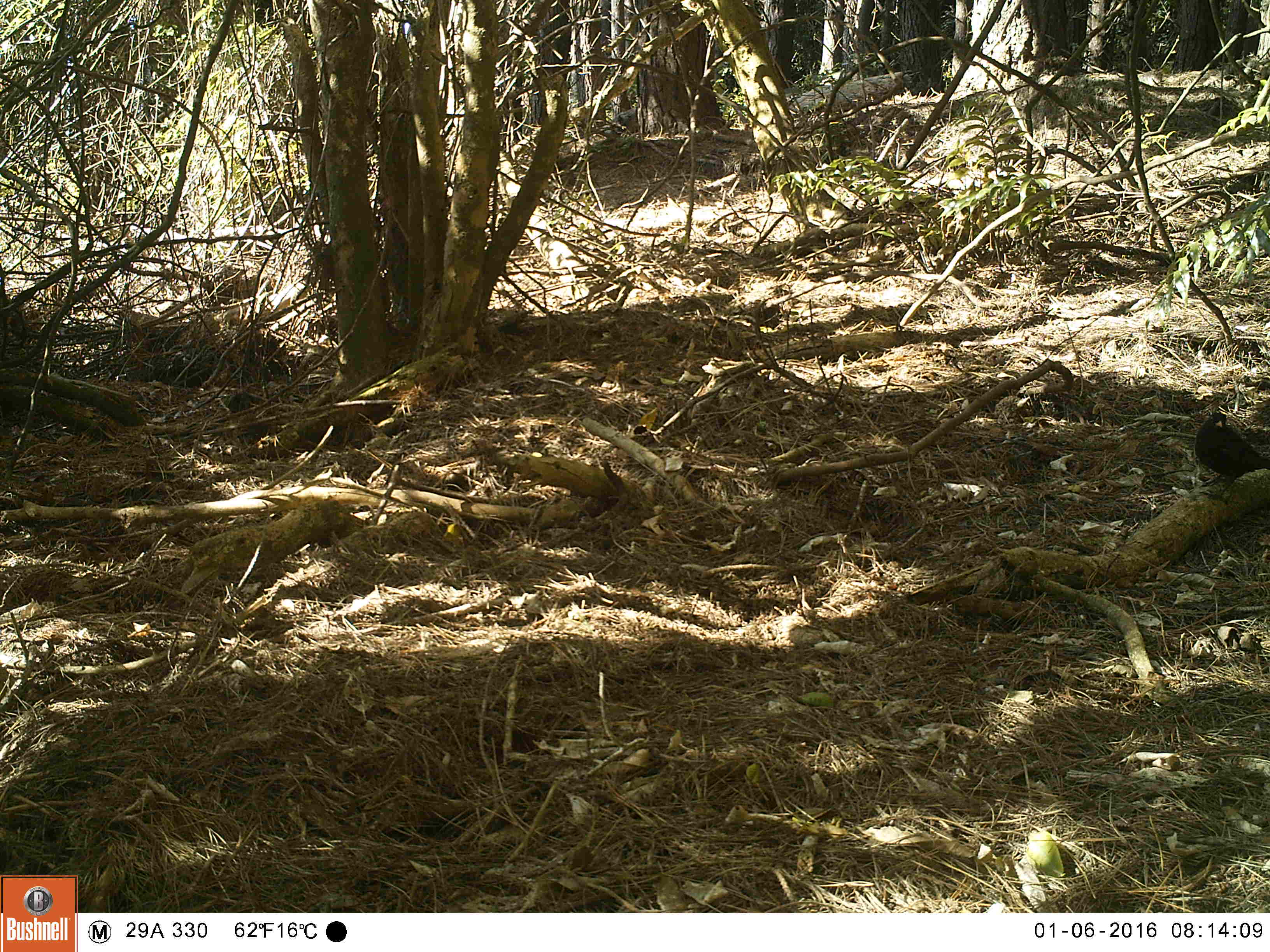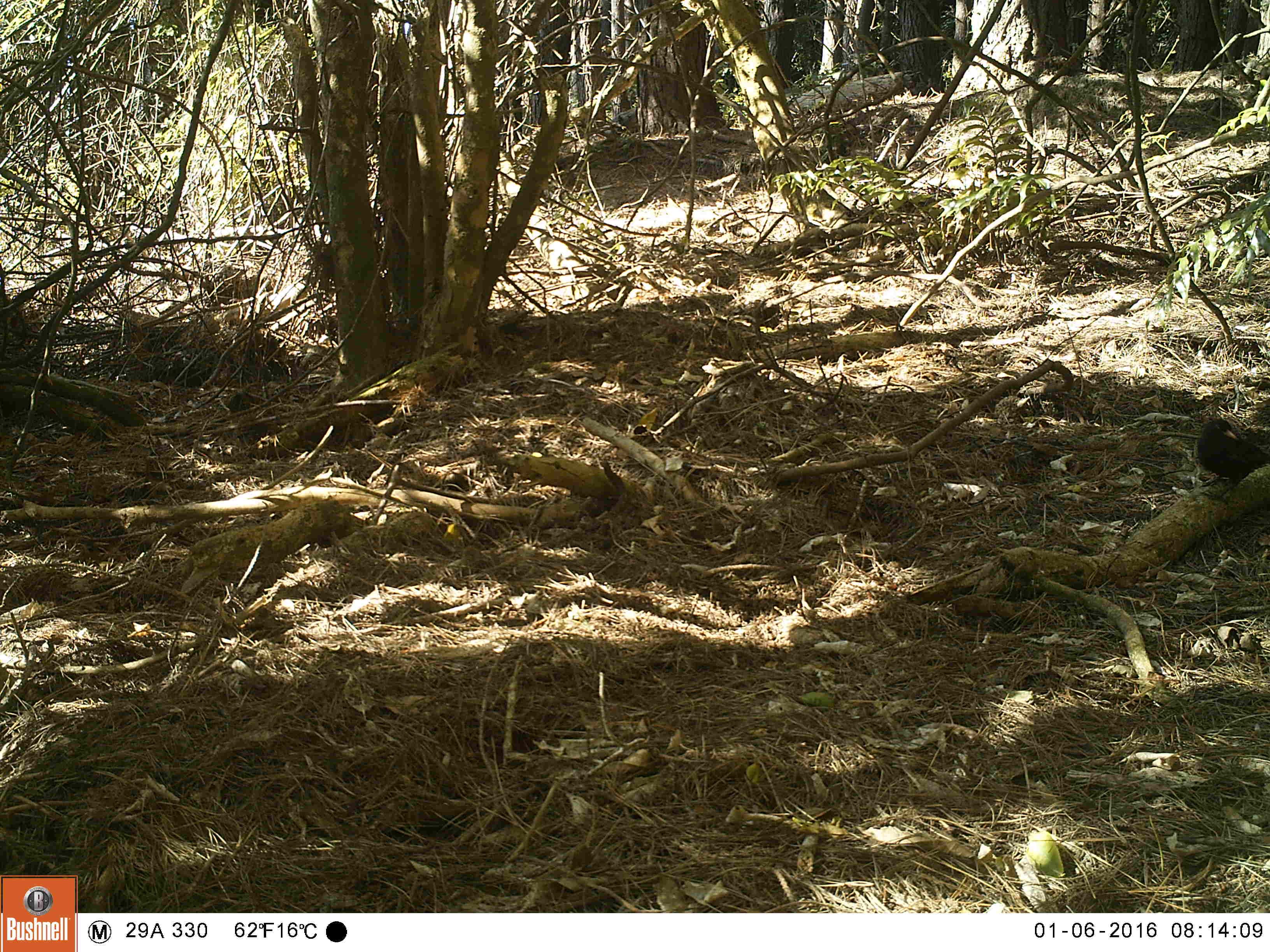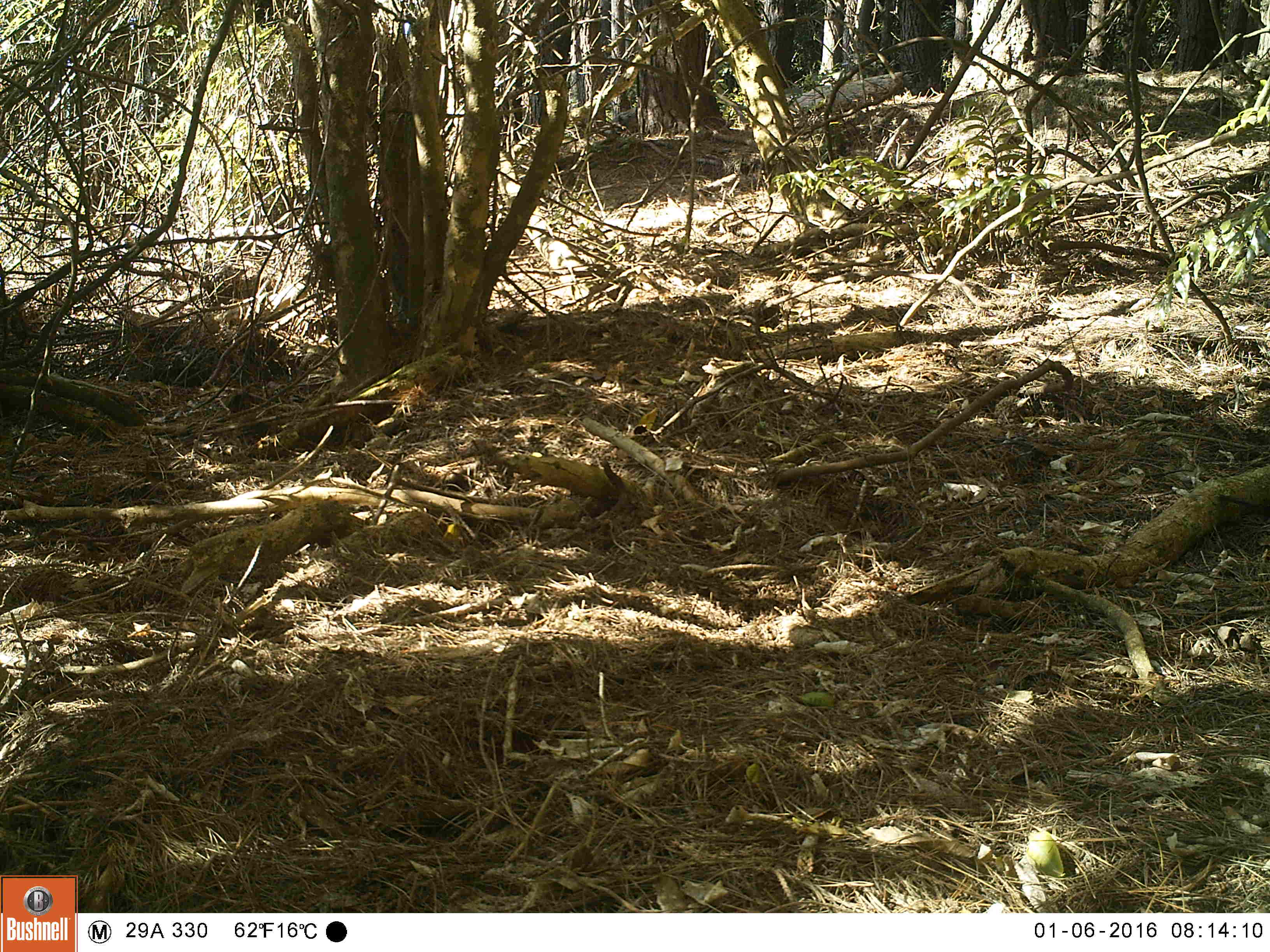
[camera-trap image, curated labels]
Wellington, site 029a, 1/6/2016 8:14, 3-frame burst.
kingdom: Animalia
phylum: Chordata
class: Aves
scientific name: Aves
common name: bird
Bird (Aves).